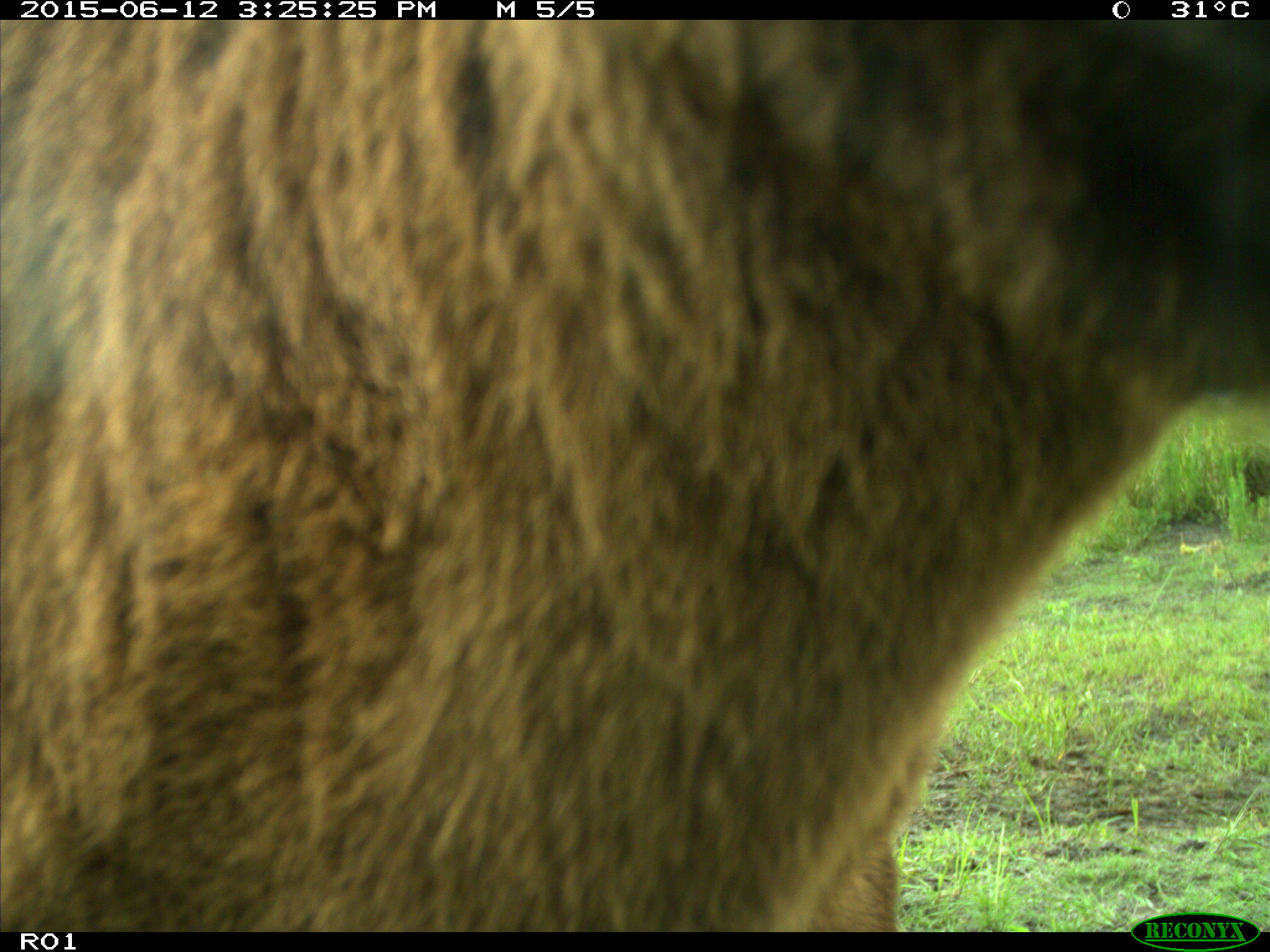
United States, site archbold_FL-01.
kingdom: Animalia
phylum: Chordata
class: Mammalia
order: Artiodactyla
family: Bovidae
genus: Bos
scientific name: Bos taurus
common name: domestic cow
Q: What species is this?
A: Bos taurus (domestic cow).